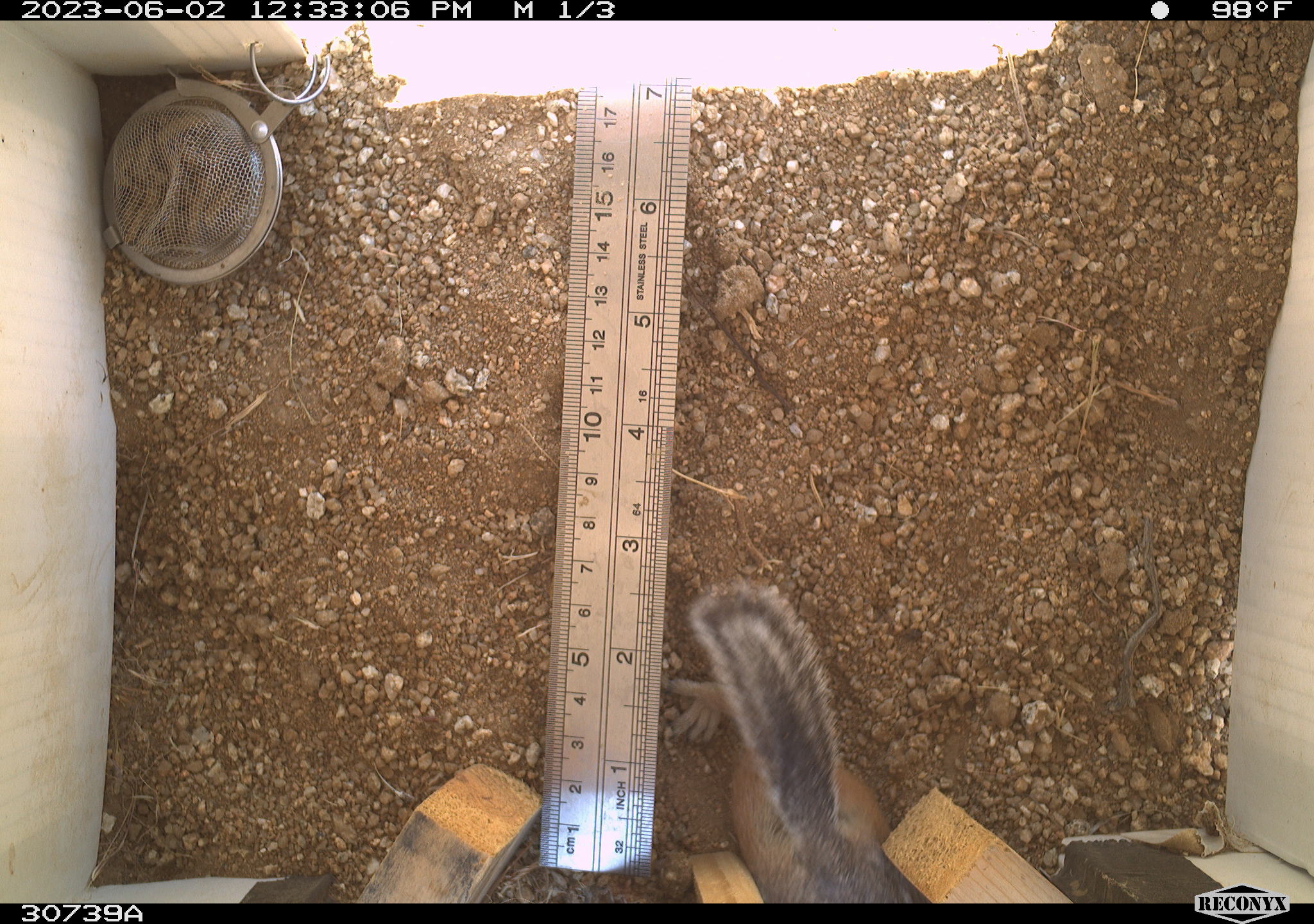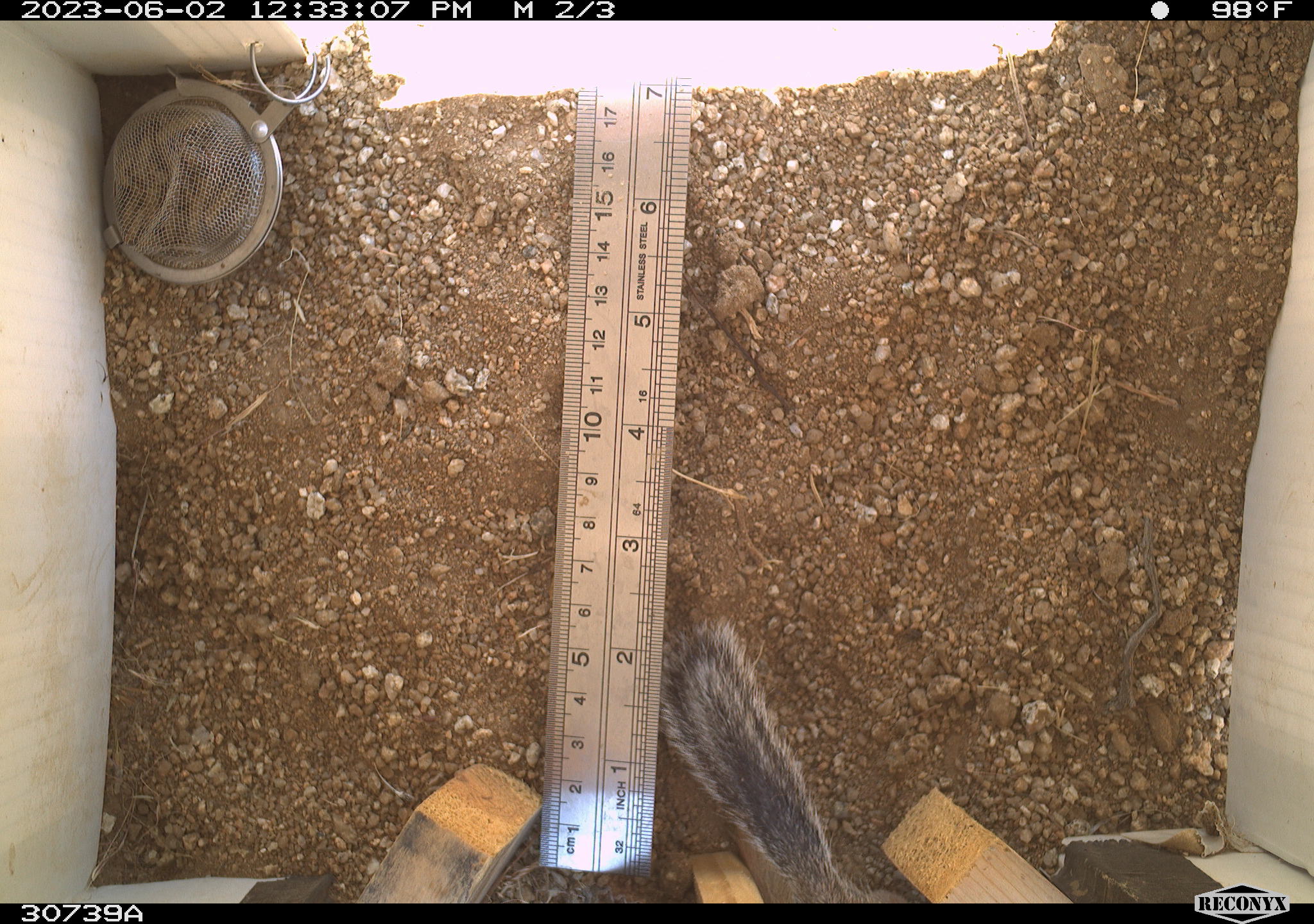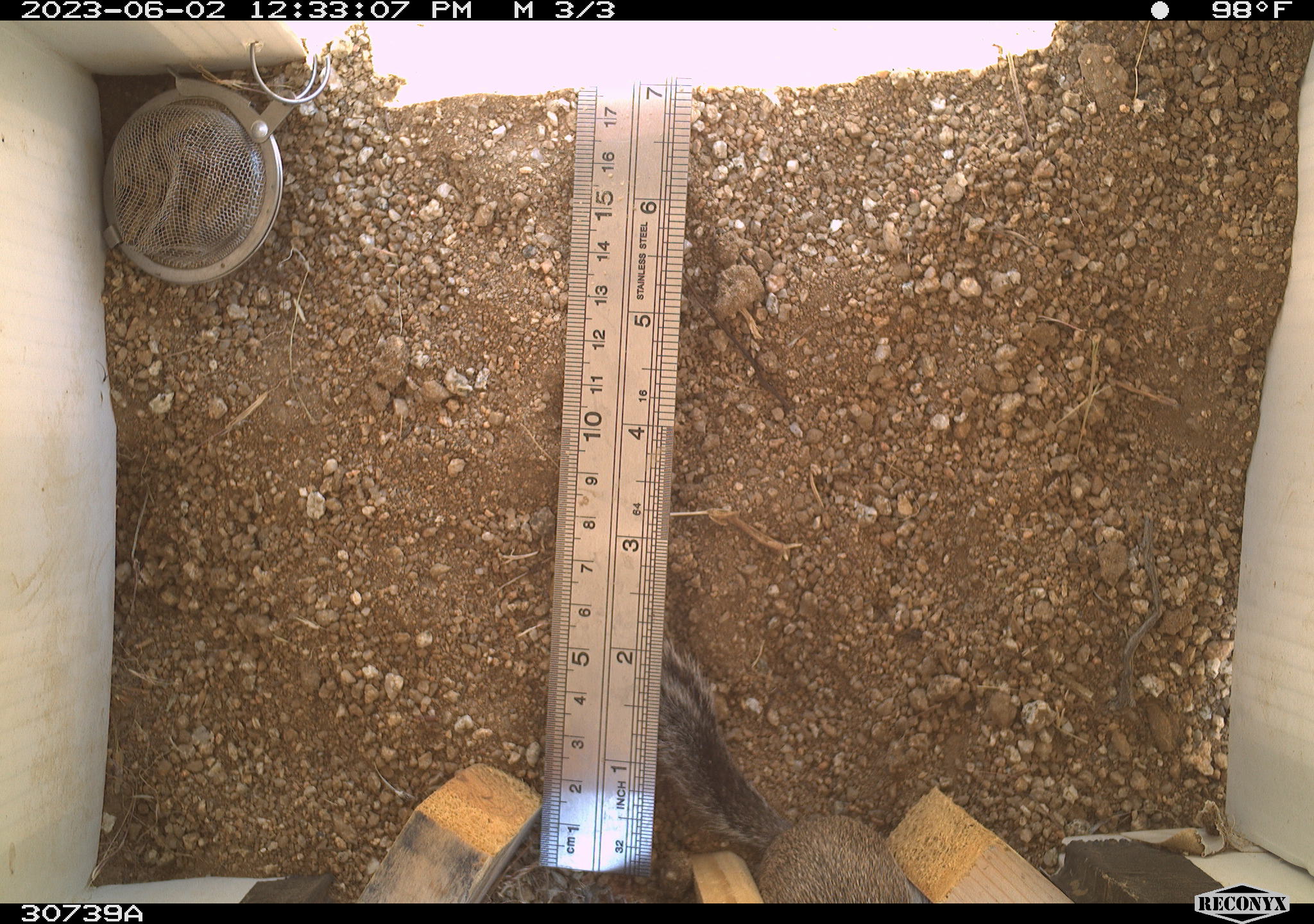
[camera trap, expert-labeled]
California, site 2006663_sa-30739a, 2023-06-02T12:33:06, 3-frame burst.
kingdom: Animalia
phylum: Chordata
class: Mammalia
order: Rodentia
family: Sciuridae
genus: Ammospermophilus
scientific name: Ammospermophilus leucurus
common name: white-tailed antelope squirrel